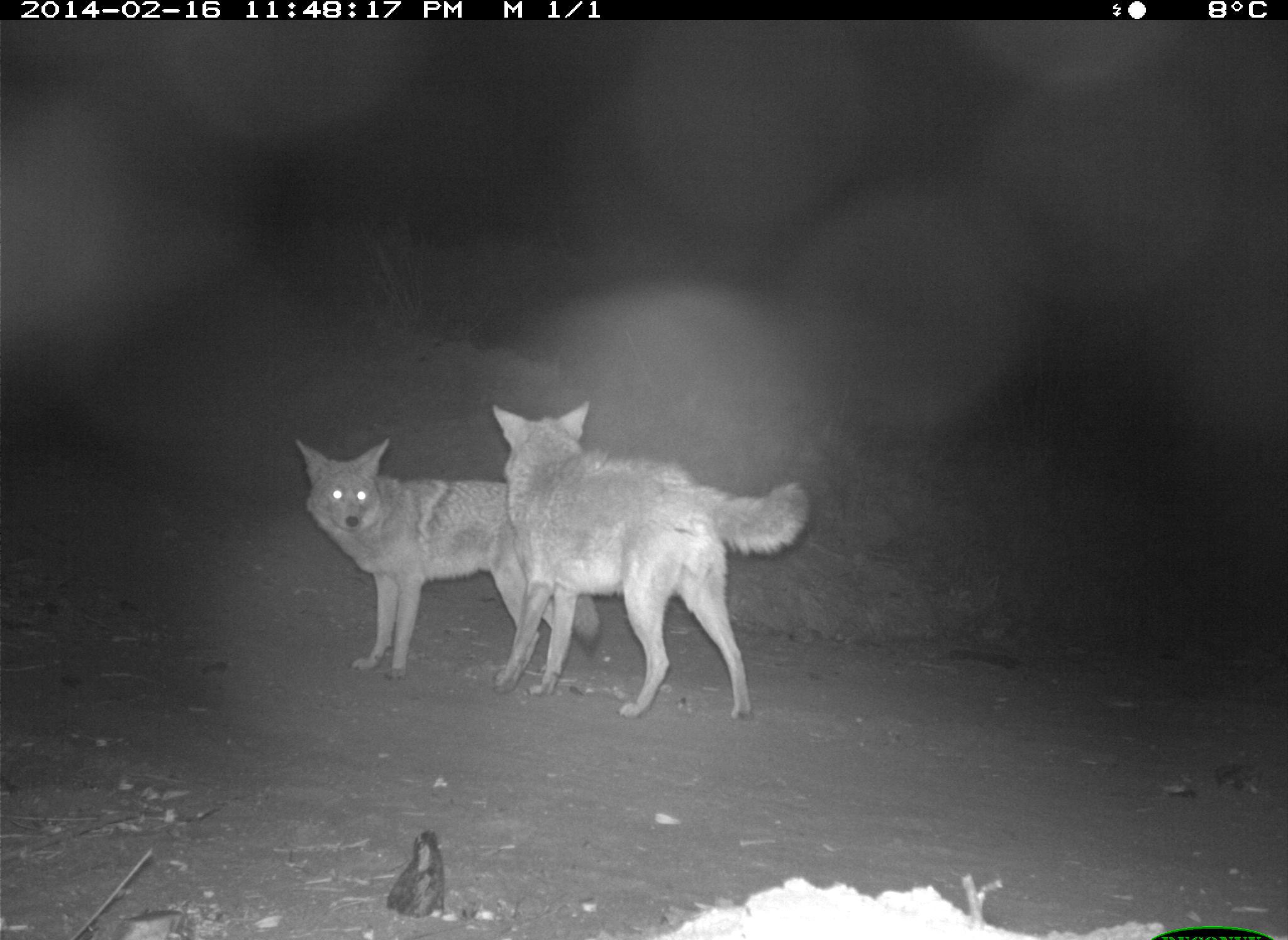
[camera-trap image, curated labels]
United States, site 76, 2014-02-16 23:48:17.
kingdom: Animalia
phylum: Chordata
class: Mammalia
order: Carnivora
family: Canidae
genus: Canis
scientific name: Canis latrans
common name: coyote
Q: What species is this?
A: Coyote (Canis latrans).